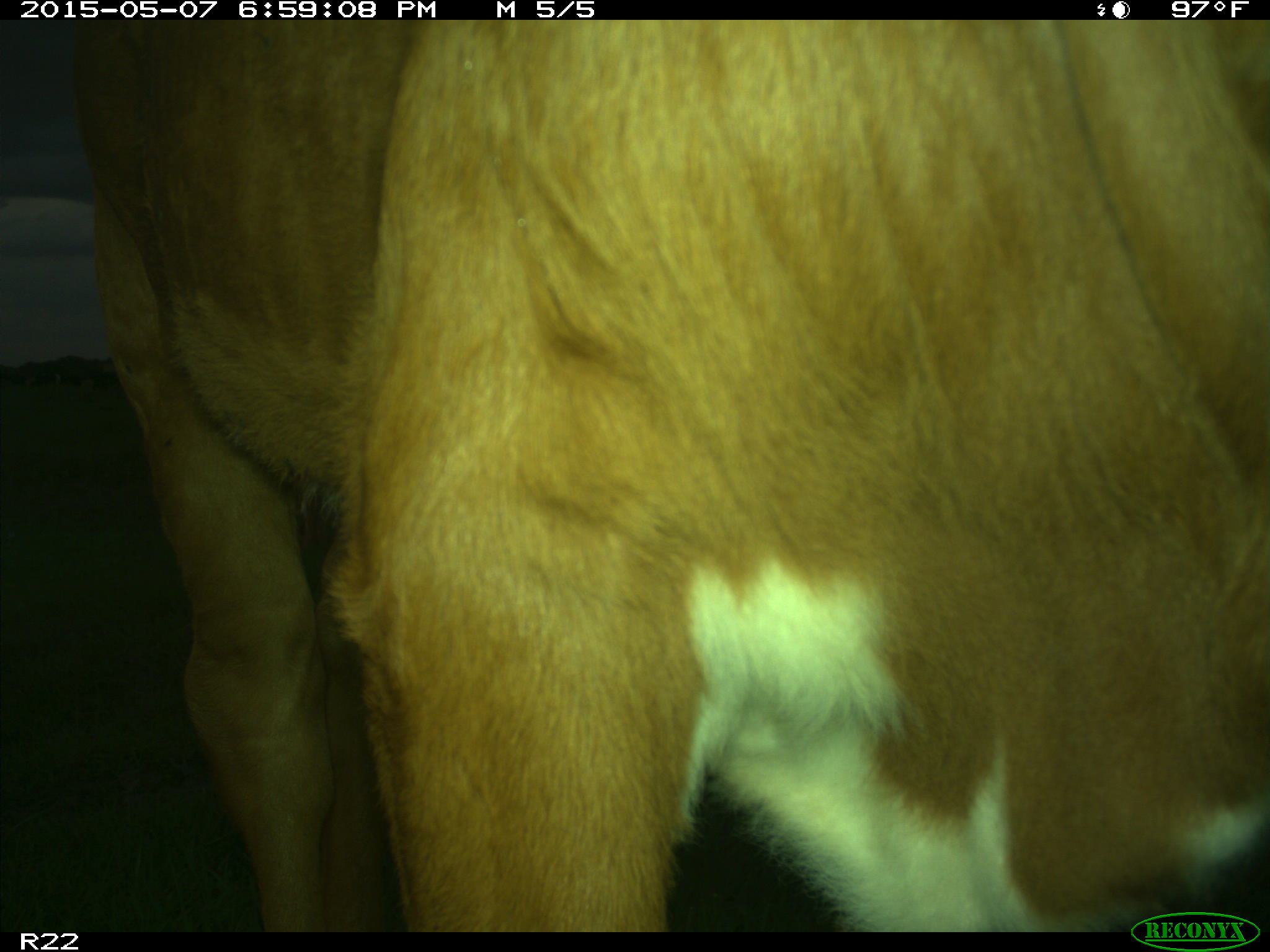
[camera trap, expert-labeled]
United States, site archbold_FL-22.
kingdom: Animalia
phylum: Chordata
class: Mammalia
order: Artiodactyla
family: Bovidae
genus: Bos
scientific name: Bos taurus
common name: domestic cow